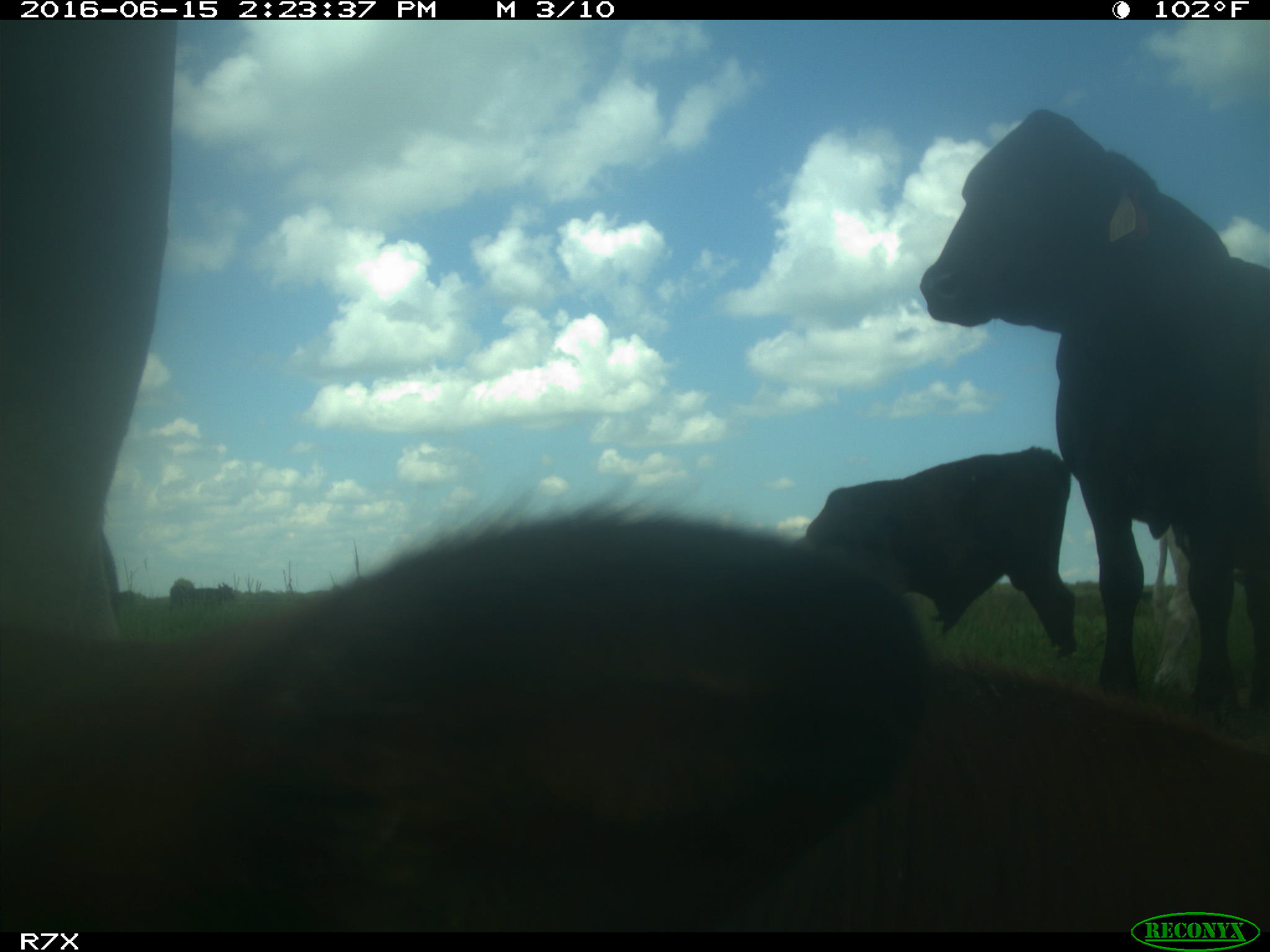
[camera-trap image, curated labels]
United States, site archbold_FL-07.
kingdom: Animalia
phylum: Chordata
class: Mammalia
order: Artiodactyla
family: Bovidae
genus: Bos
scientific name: Bos taurus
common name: domestic cow